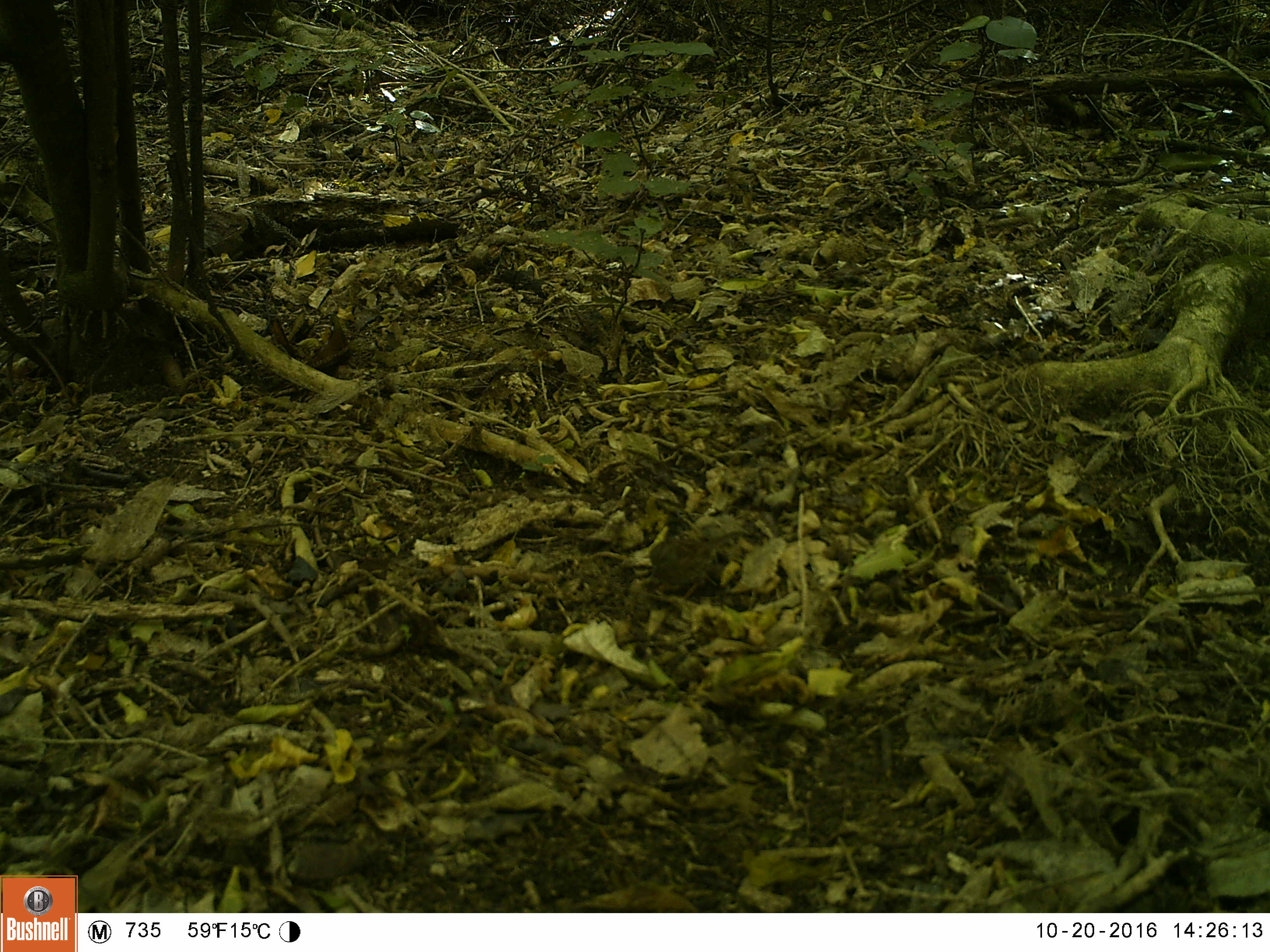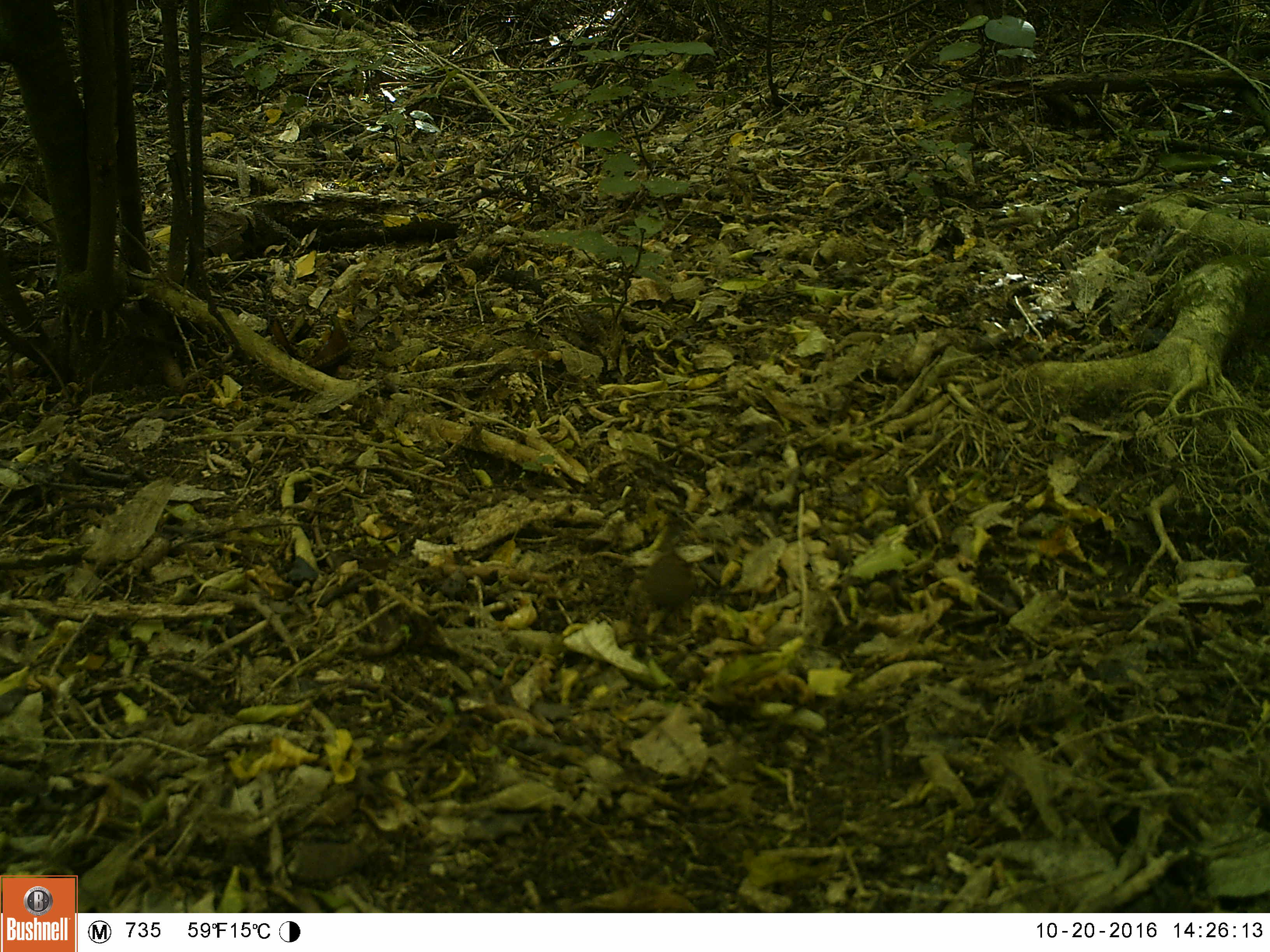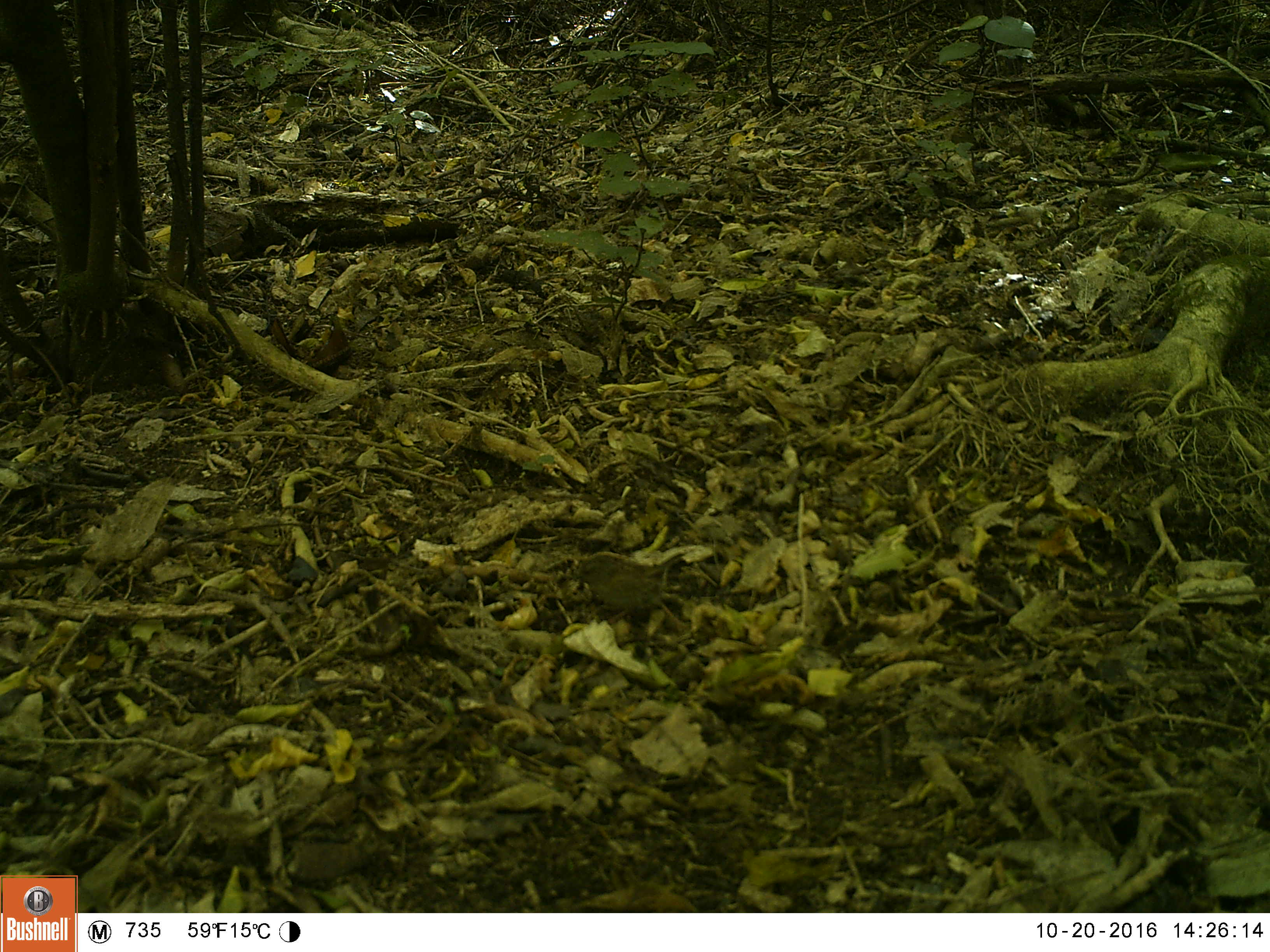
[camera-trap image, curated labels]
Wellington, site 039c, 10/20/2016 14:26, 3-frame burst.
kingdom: Animalia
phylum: Chordata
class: Aves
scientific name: Aves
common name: bird